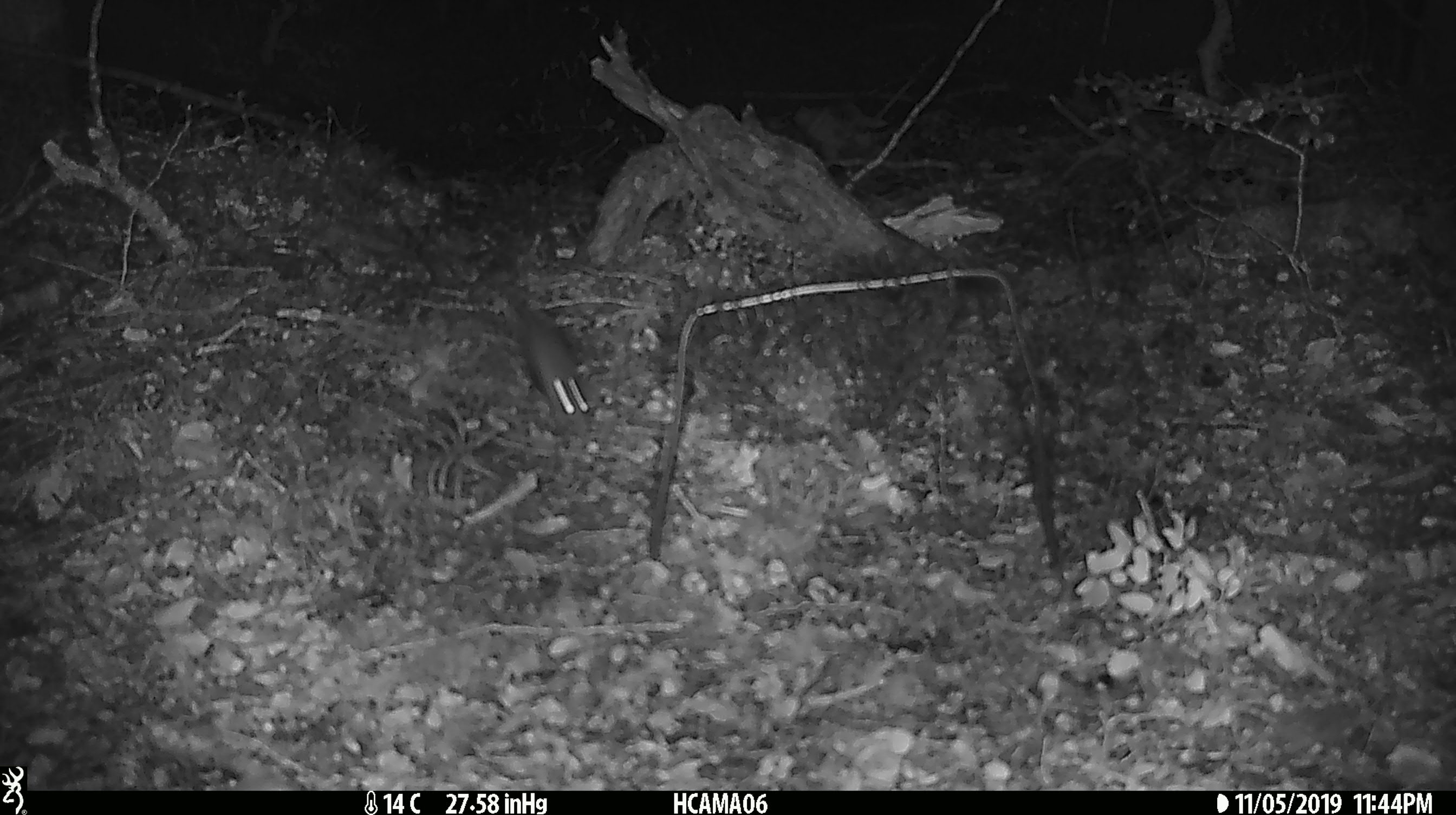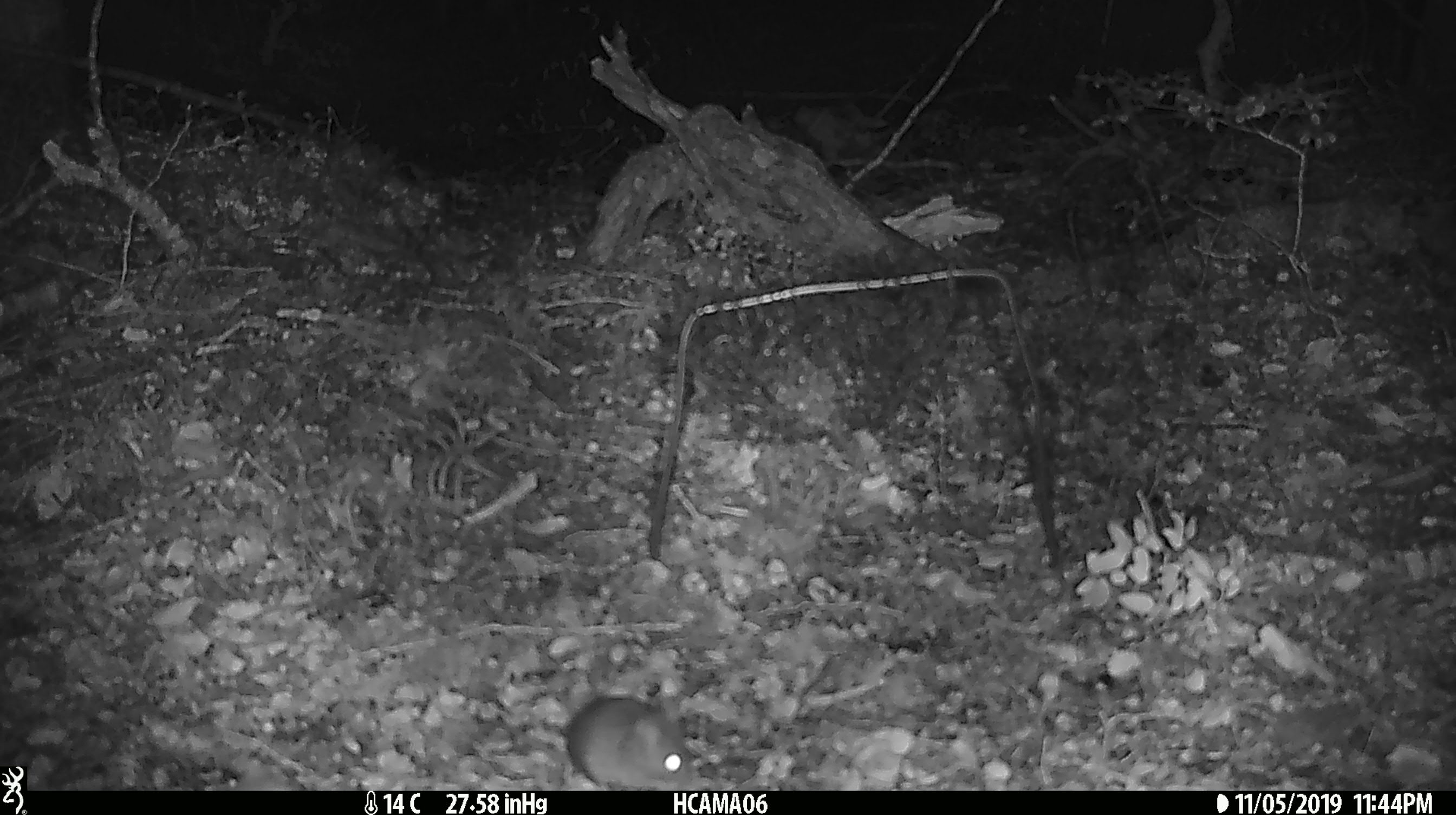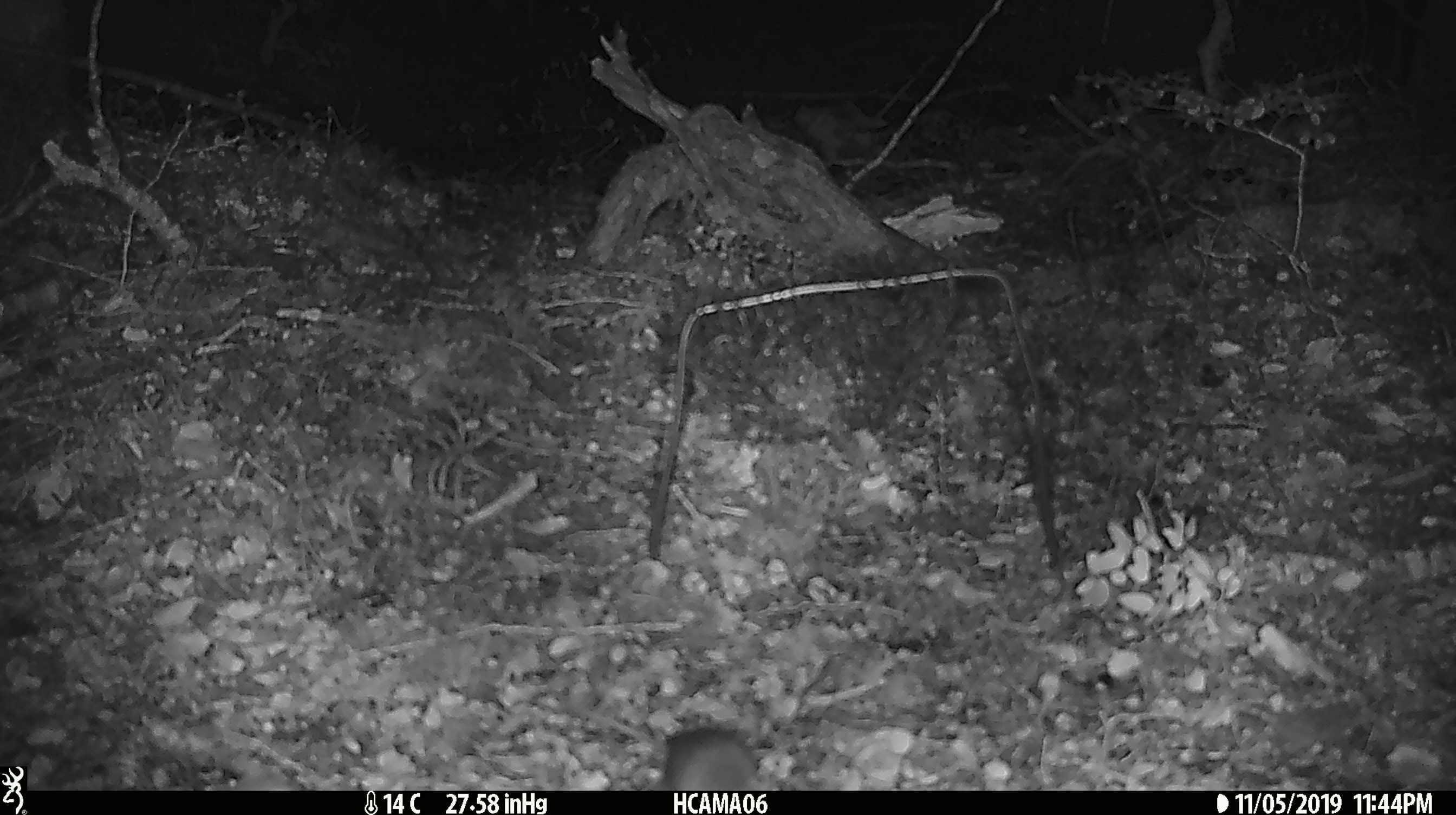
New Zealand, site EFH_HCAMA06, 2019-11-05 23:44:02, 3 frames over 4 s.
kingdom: Animalia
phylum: Chordata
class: Mammalia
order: Rodentia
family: Muridae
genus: Mus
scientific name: Mus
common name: mouse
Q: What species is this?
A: Mouse (Mus).